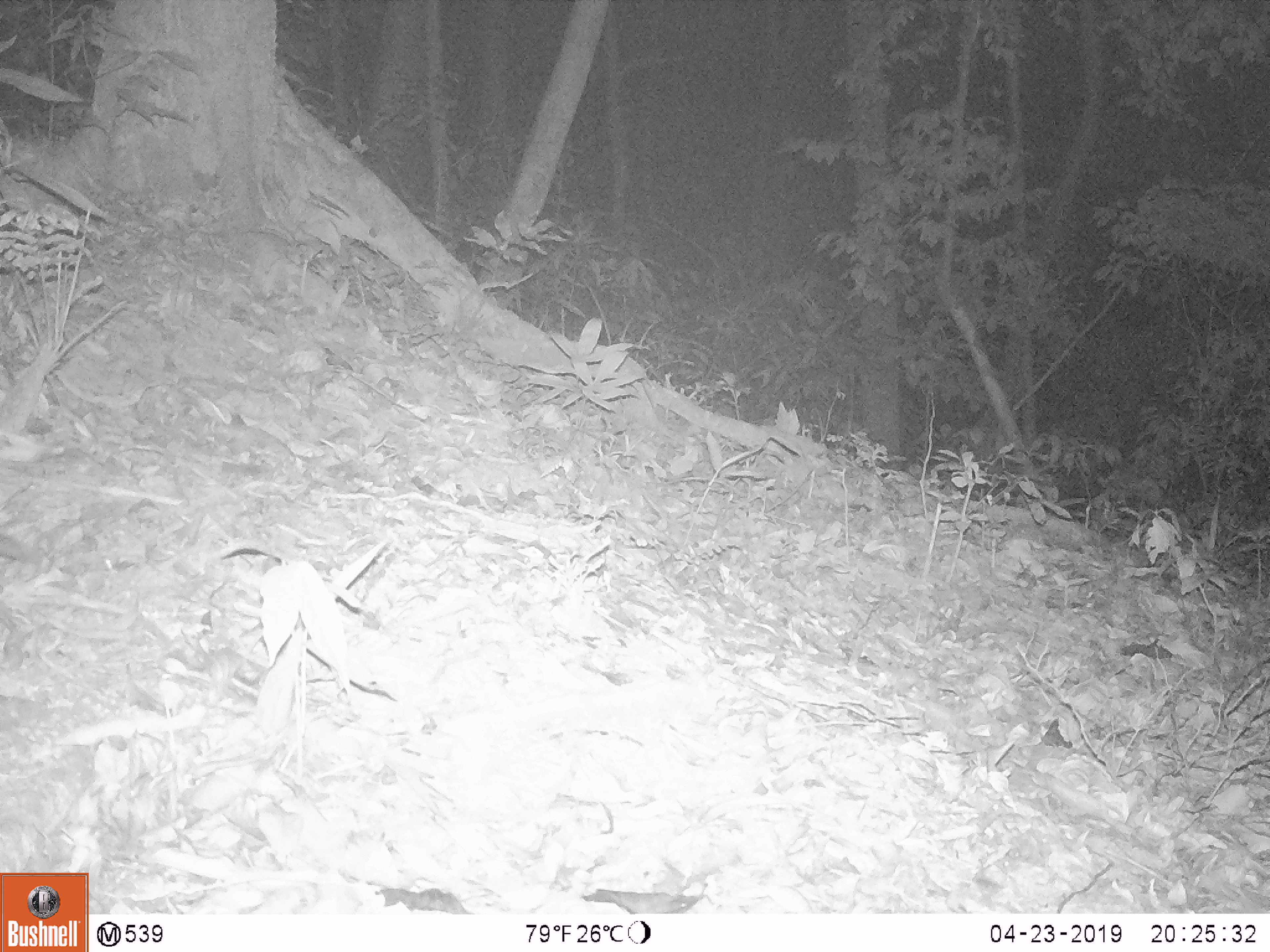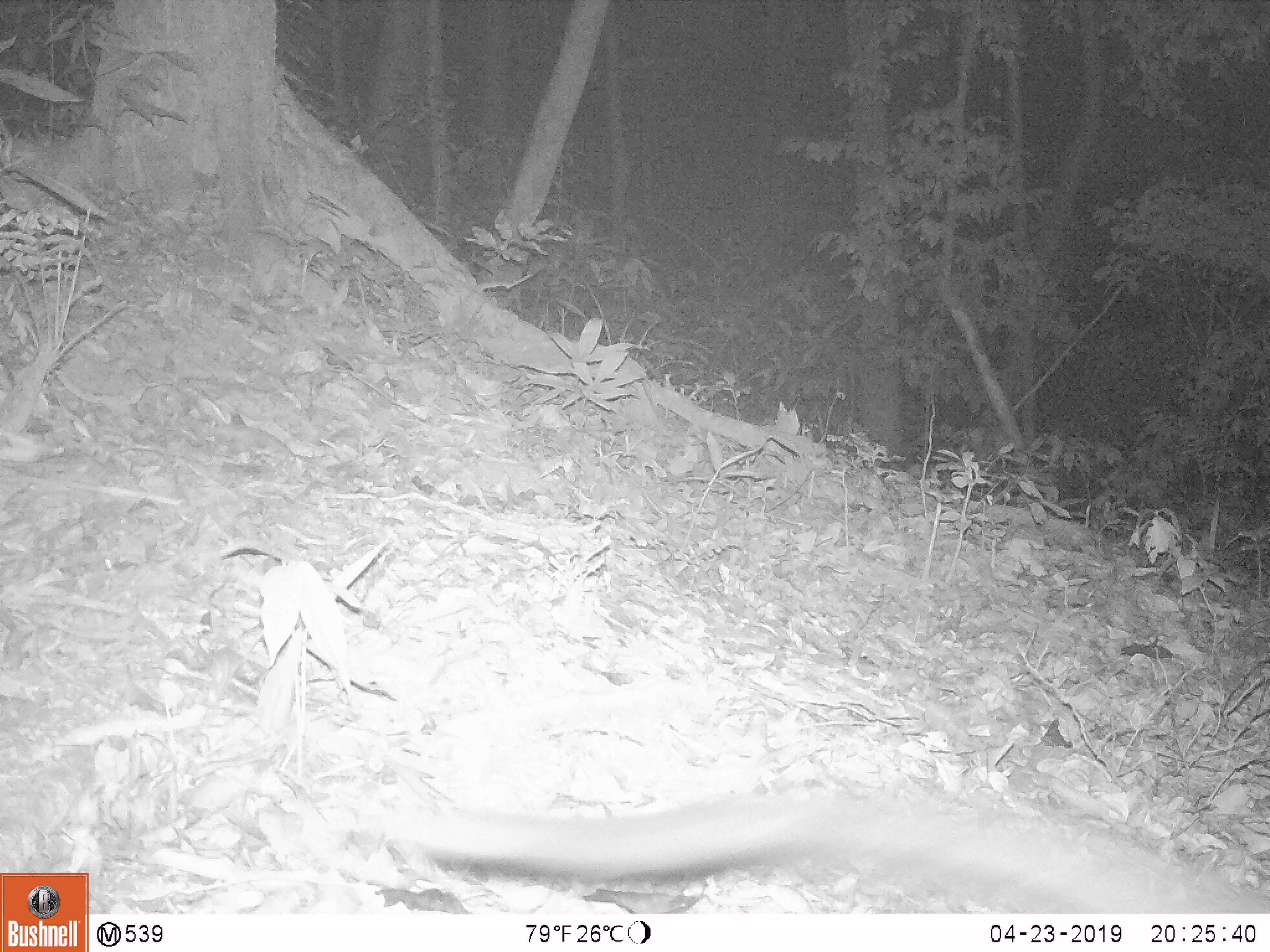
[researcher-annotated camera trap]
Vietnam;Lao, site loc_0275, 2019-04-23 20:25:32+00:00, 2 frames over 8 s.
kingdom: Animalia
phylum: Chordata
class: Mammalia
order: Carnivora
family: Viverridae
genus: Paguma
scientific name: Paguma larvata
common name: masked palm civet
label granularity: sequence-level